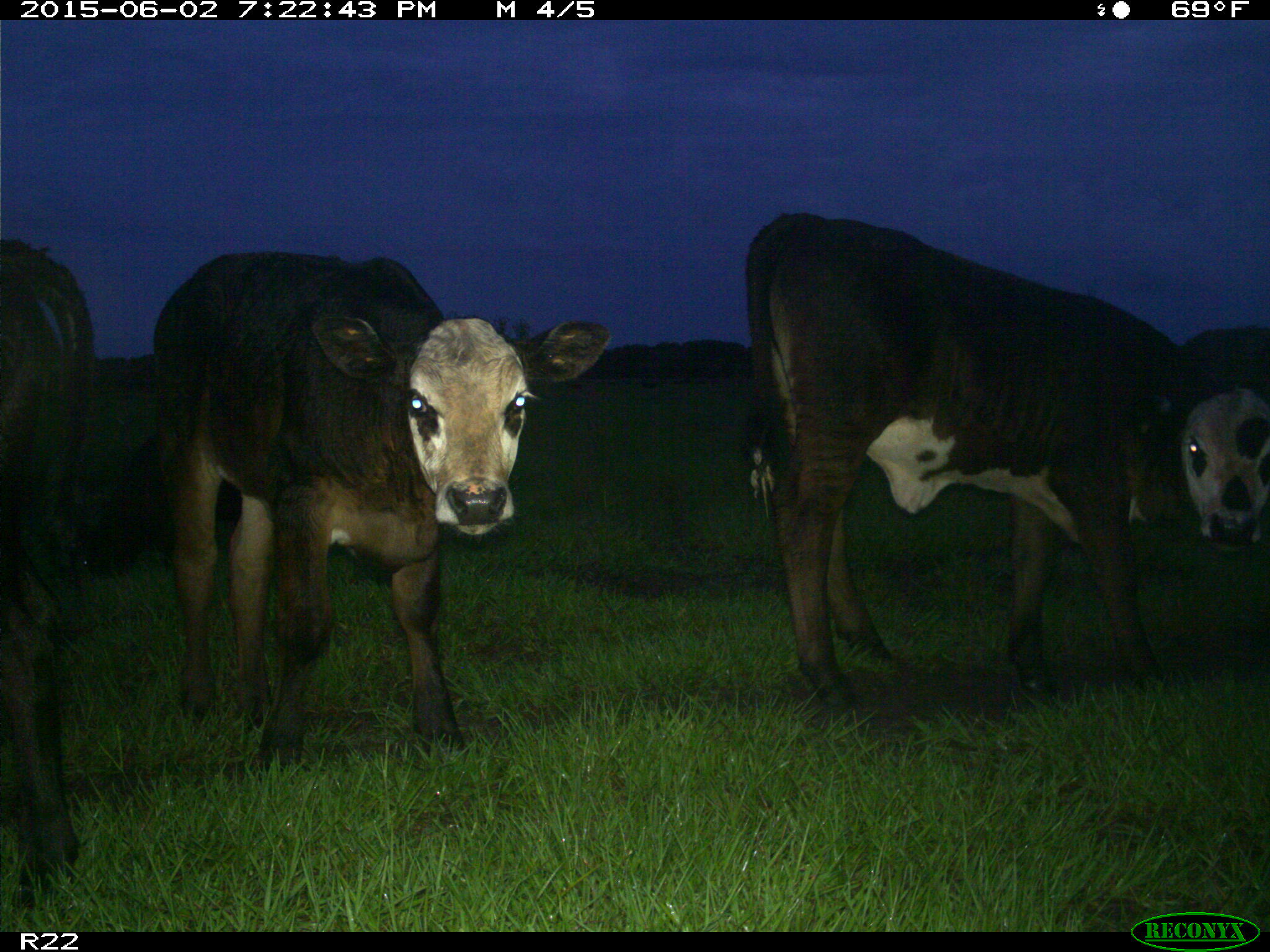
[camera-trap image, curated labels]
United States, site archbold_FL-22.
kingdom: Animalia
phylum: Chordata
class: Mammalia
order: Artiodactyla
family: Bovidae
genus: Bos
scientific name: Bos taurus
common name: domestic cow